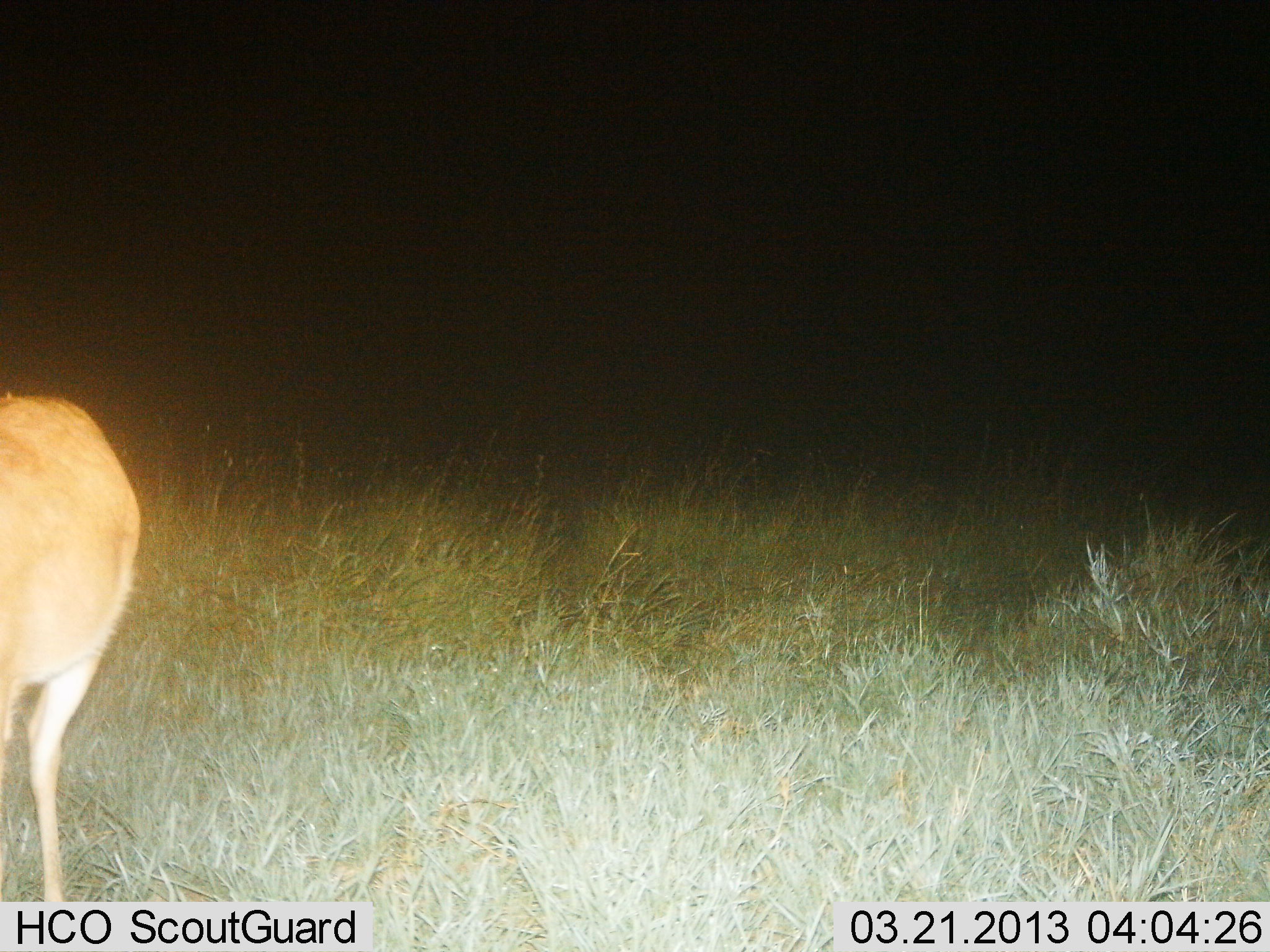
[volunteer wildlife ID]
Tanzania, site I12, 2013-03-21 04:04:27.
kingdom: Animalia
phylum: Chordata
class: Mammalia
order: Artiodactyla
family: Bovidae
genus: Redunca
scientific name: Redunca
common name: reedbuck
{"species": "reedbuck (Redunca)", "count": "1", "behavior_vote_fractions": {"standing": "100%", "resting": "0%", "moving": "0%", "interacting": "0%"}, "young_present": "0%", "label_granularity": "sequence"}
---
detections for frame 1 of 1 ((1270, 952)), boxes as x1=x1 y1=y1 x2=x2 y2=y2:
animal: x1=0 y1=391 x2=144 y2=903